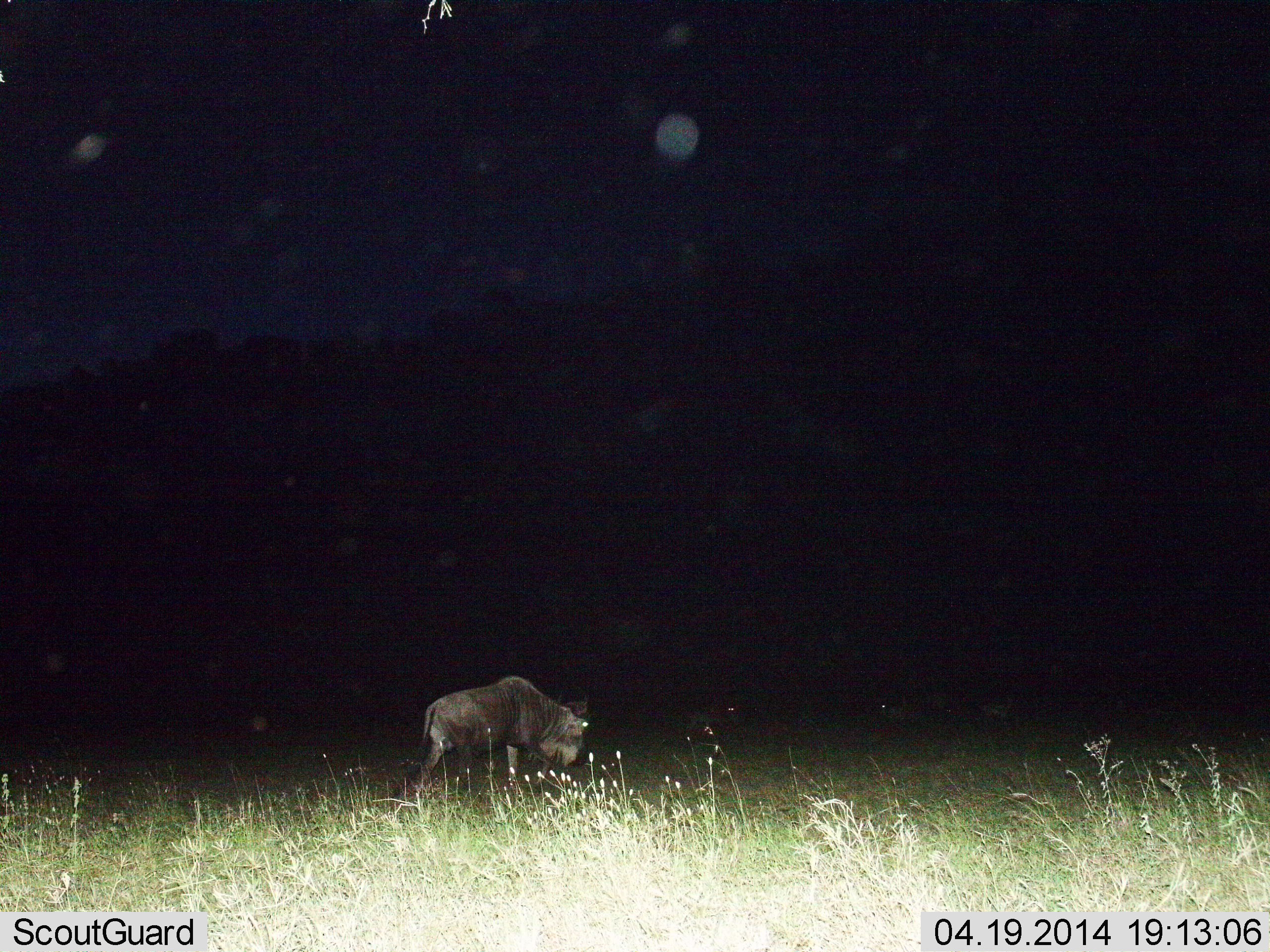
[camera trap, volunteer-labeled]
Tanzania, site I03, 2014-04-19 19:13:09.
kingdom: Animalia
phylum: Chordata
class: Mammalia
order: Artiodactyla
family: Bovidae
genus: Connochaetes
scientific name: Connochaetes taurinus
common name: blue wildebeest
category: wildebeest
Wildebeest (blue wildebeest) (Connochaetes taurinus), count 1. Behavior (volunteer vote fractions): standing 52%, resting 4%, moving 41%, interacting 0%. Young present (vote fraction): 0%. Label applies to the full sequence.